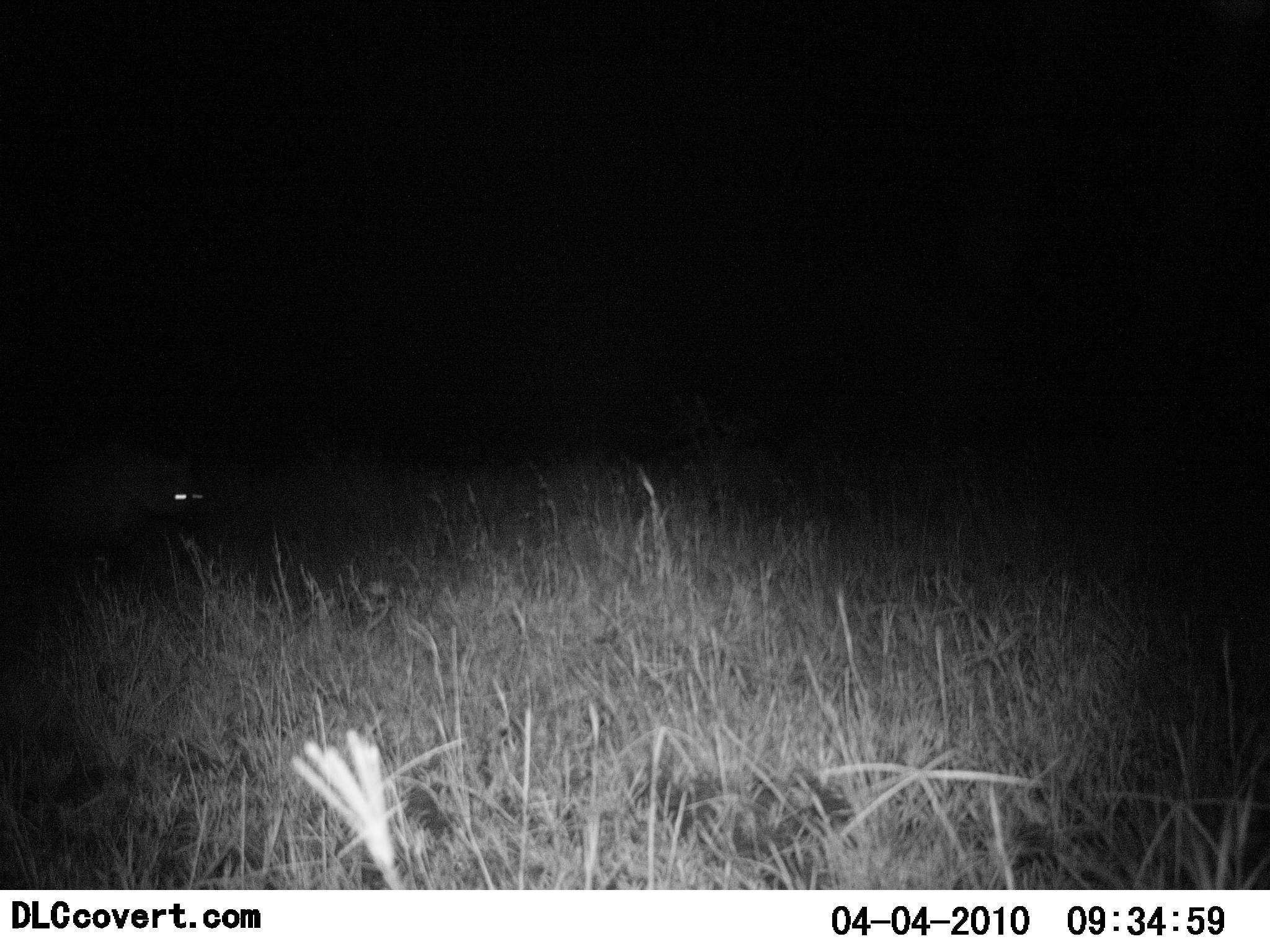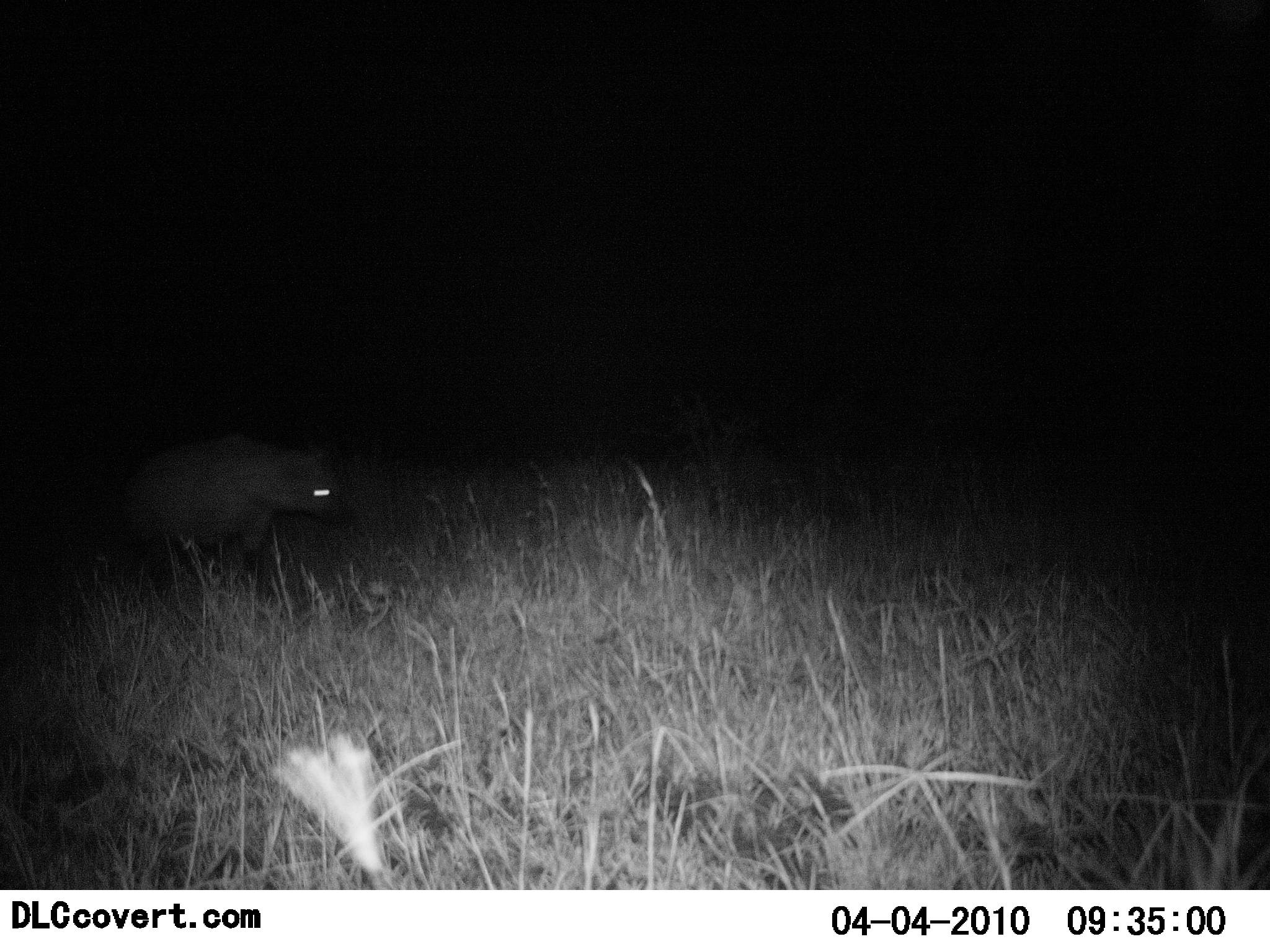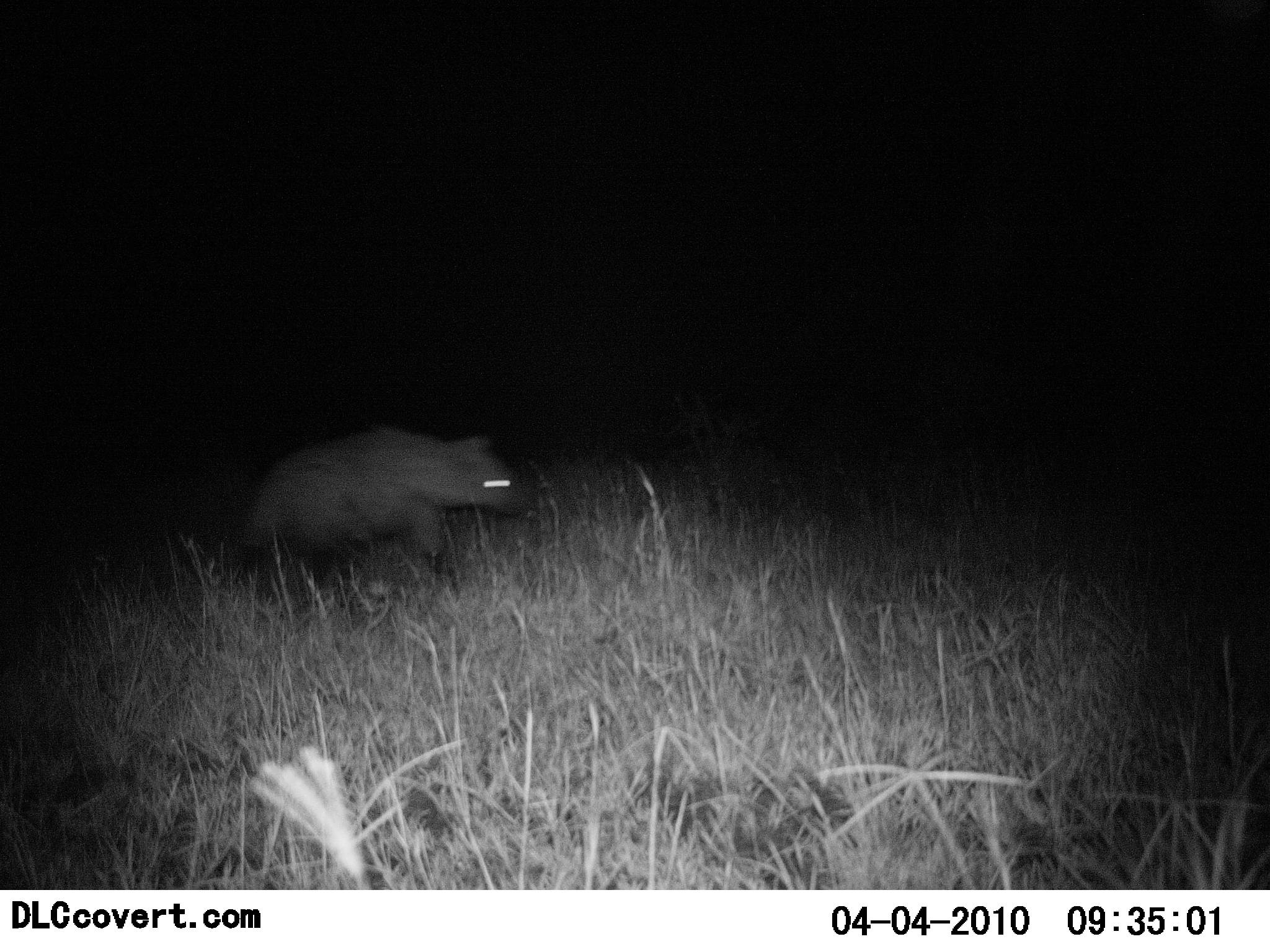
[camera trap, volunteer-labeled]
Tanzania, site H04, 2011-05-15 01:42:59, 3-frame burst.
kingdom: Animalia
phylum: Chordata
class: Mammalia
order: Carnivora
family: Hyaenidae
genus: Crocuta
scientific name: Crocuta crocuta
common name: spotted hyena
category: hyenaspotted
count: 1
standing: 0%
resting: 0%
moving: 100%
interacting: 0%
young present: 0%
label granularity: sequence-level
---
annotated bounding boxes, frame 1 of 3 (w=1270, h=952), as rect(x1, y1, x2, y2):
animal: rect(35, 442, 219, 571)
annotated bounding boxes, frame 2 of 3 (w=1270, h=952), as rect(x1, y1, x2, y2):
animal: rect(114, 434, 348, 595)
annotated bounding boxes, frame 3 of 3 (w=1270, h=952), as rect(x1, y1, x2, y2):
animal: rect(235, 428, 537, 606)